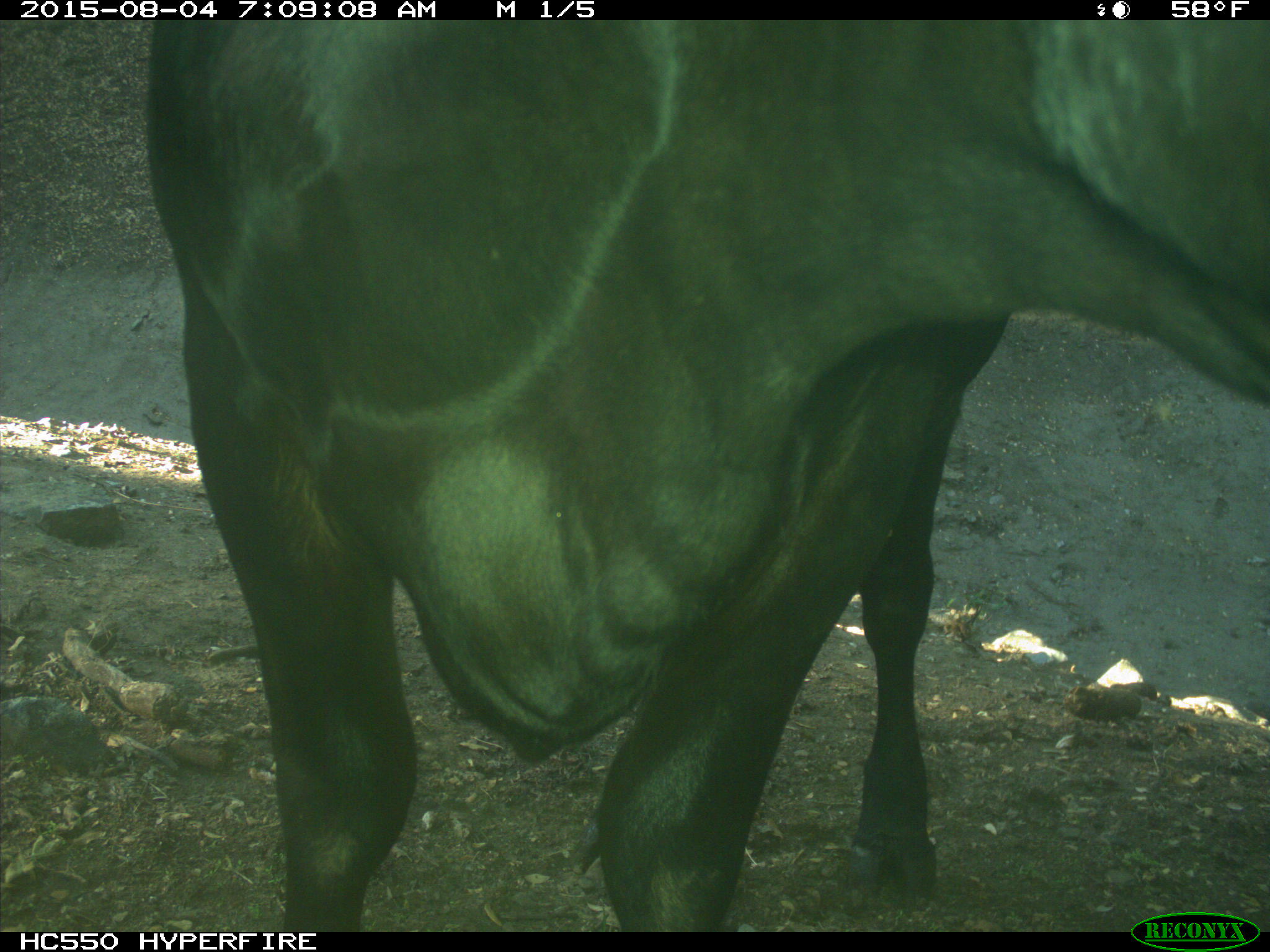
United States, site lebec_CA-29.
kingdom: Animalia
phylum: Chordata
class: Mammalia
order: Artiodactyla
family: Bovidae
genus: Bos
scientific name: Bos taurus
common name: domestic cow